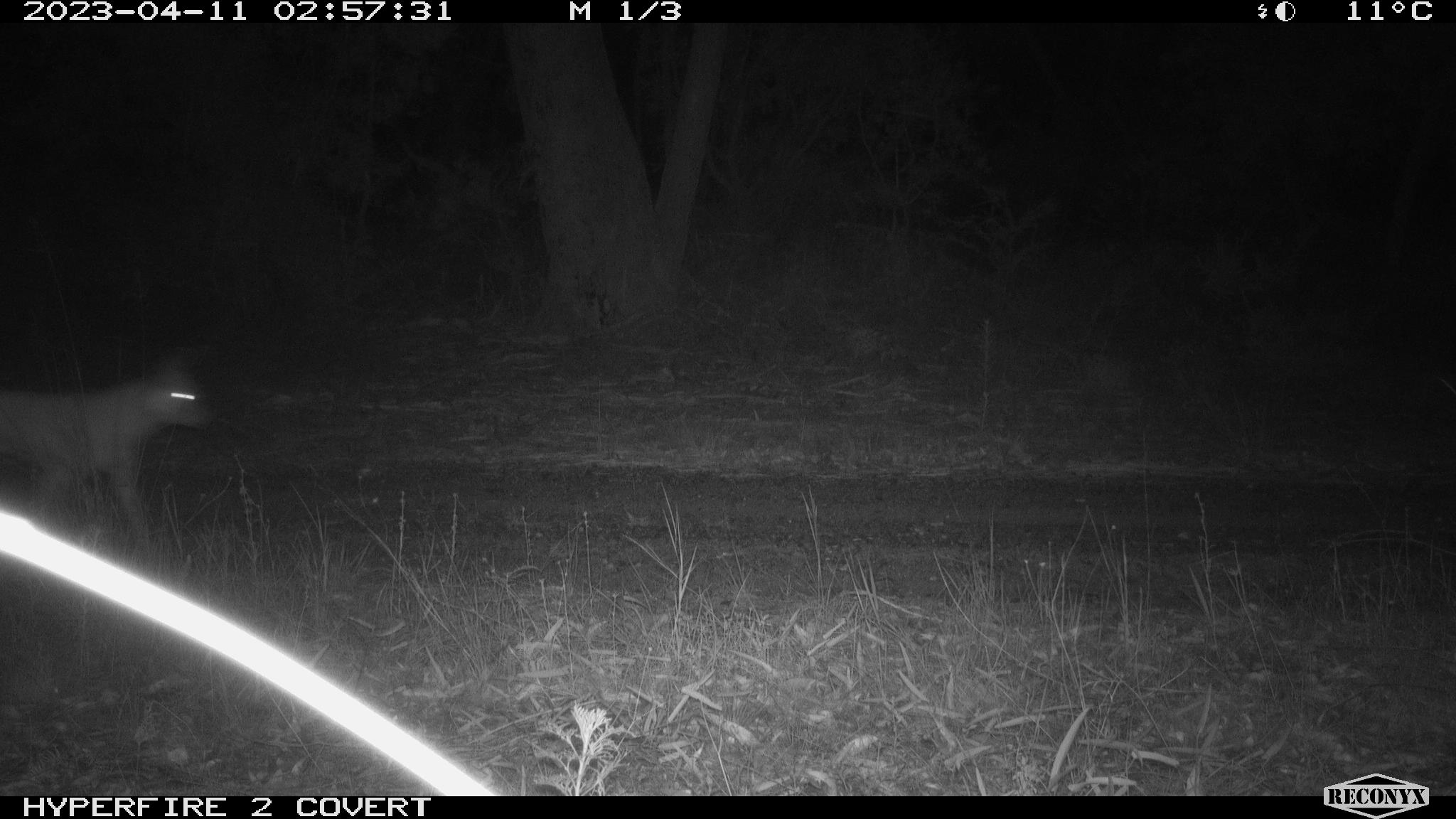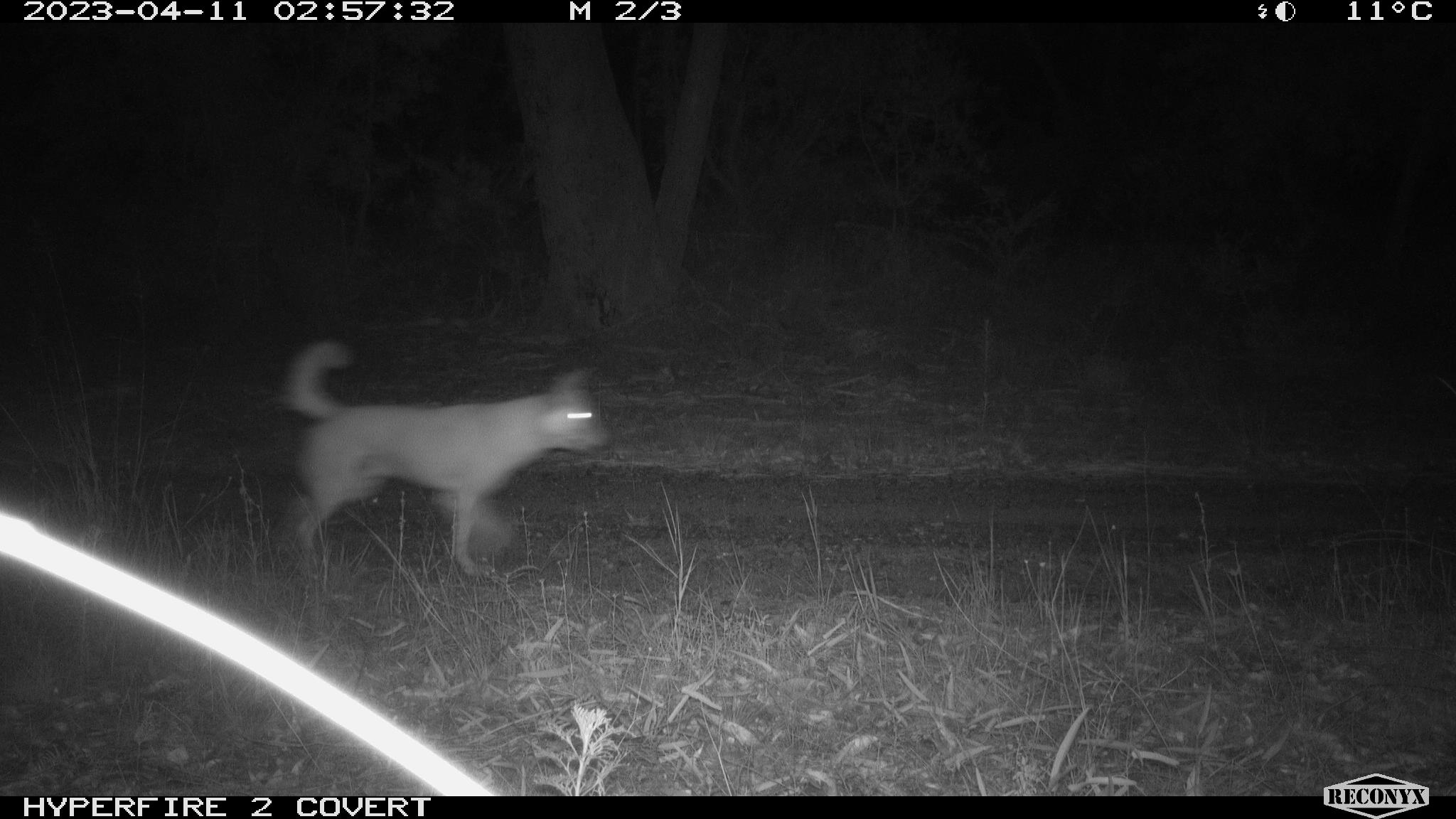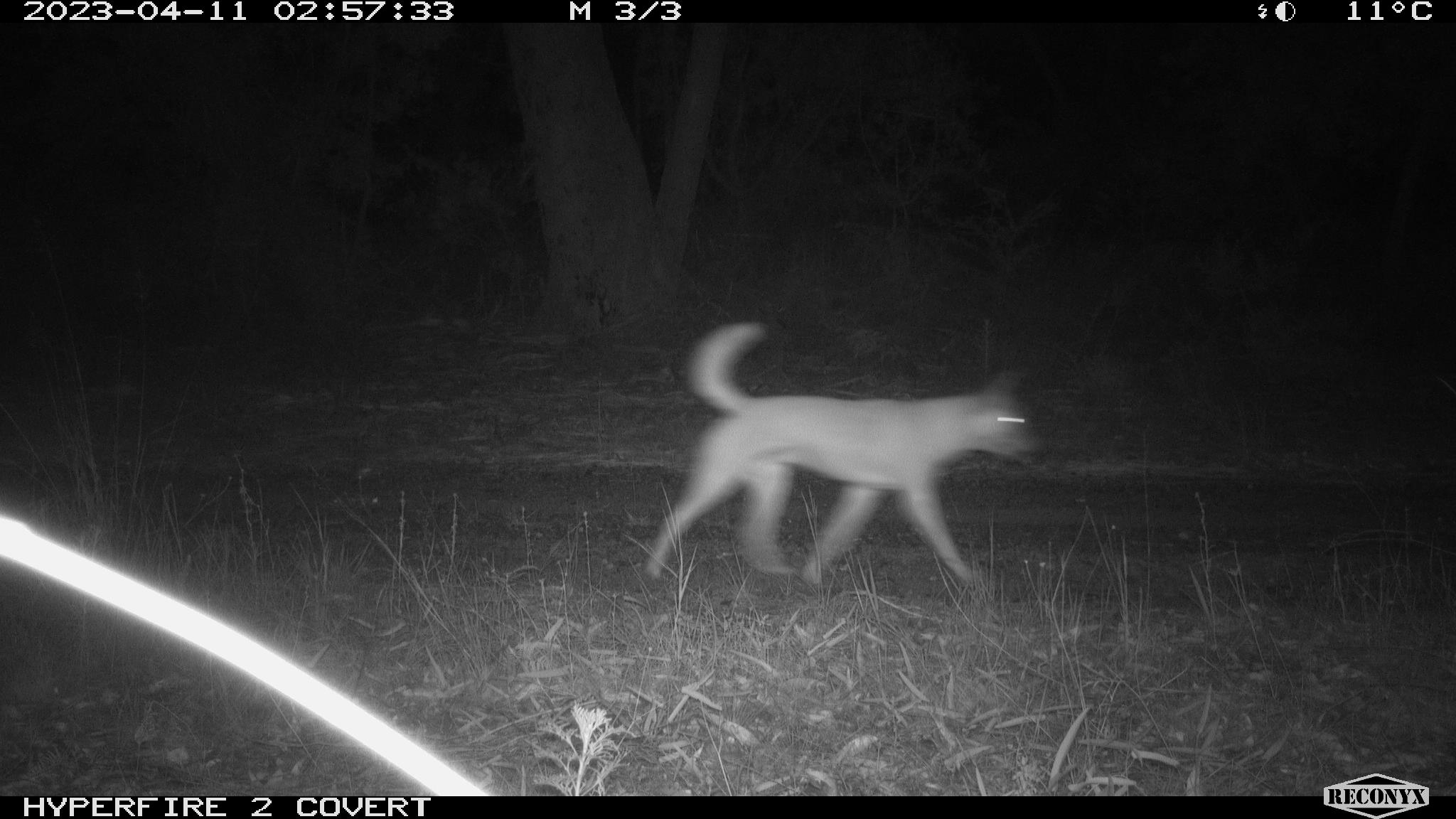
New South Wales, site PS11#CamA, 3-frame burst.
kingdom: Animalia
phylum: Chordata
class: Mammalia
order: Carnivora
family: Canidae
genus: Canis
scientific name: Canis familiaris dingo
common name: dingo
Dingo (Canis familiaris dingo).